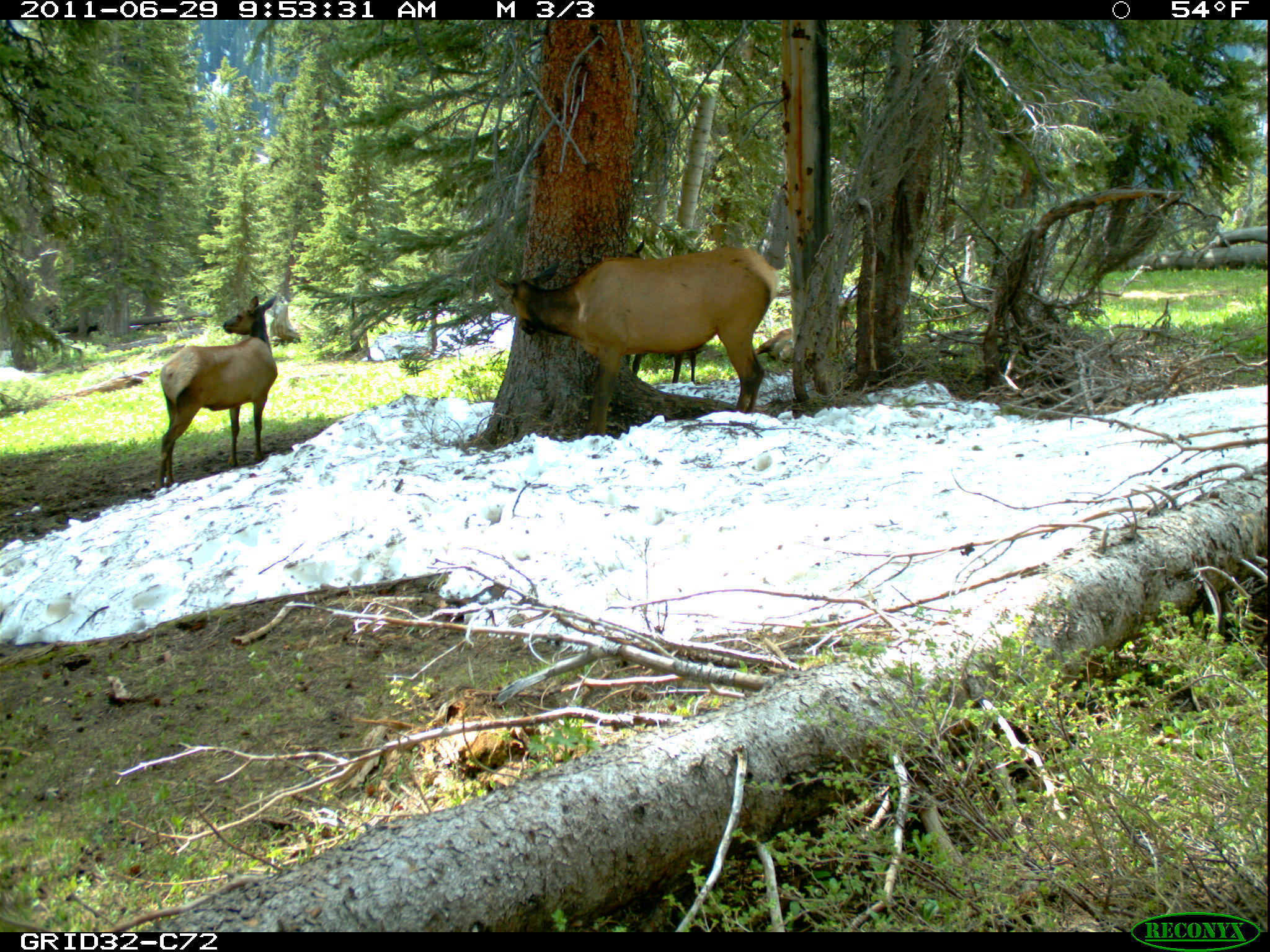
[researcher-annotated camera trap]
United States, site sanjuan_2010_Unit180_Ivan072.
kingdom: Animalia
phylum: Chordata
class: Mammalia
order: Artiodactyla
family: Cervidae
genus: Cervus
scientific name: Cervus elaphus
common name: red deer